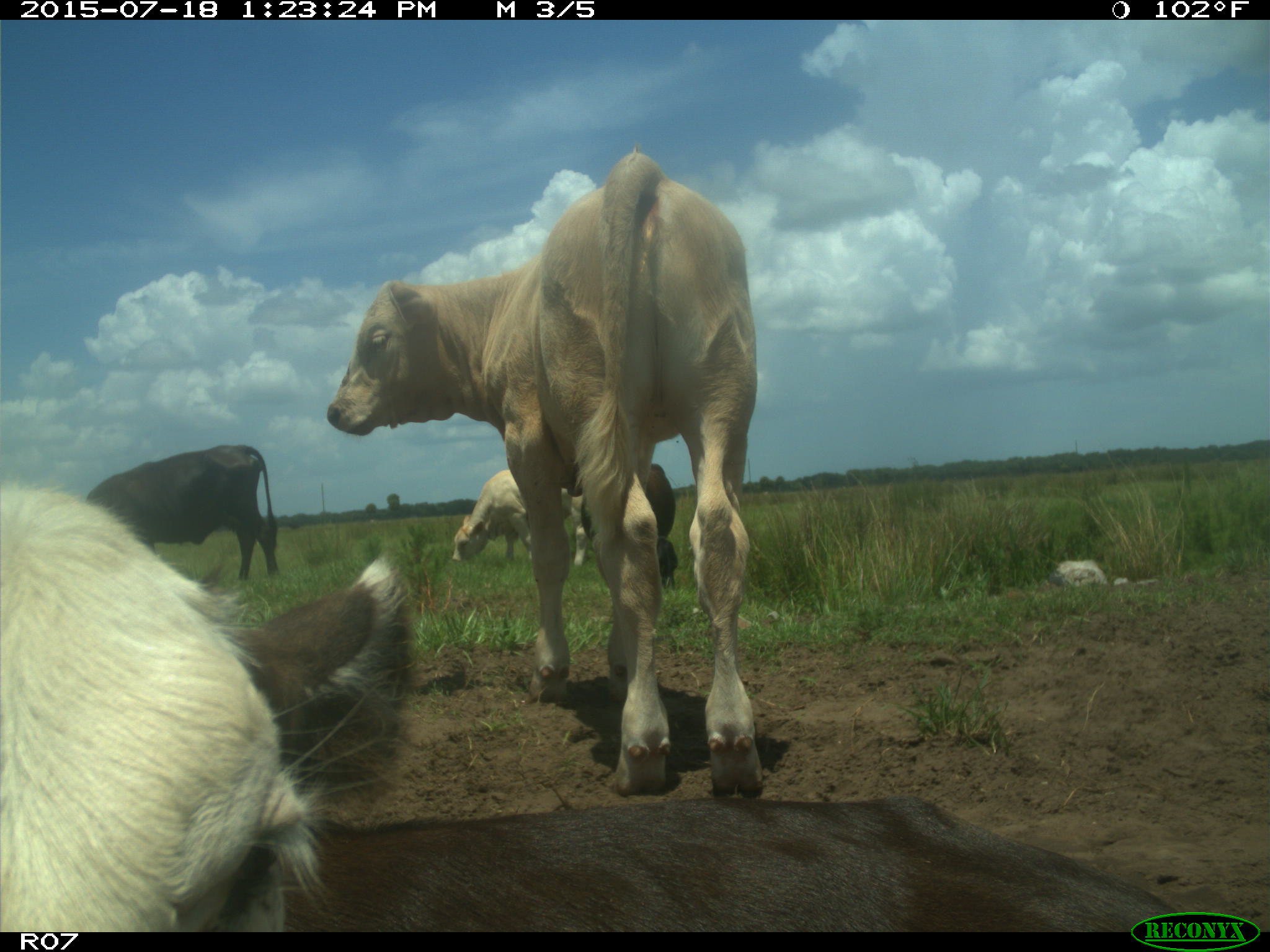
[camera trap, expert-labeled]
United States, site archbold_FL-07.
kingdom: Animalia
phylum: Chordata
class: Mammalia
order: Artiodactyla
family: Bovidae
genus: Bos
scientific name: Bos taurus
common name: domestic cow